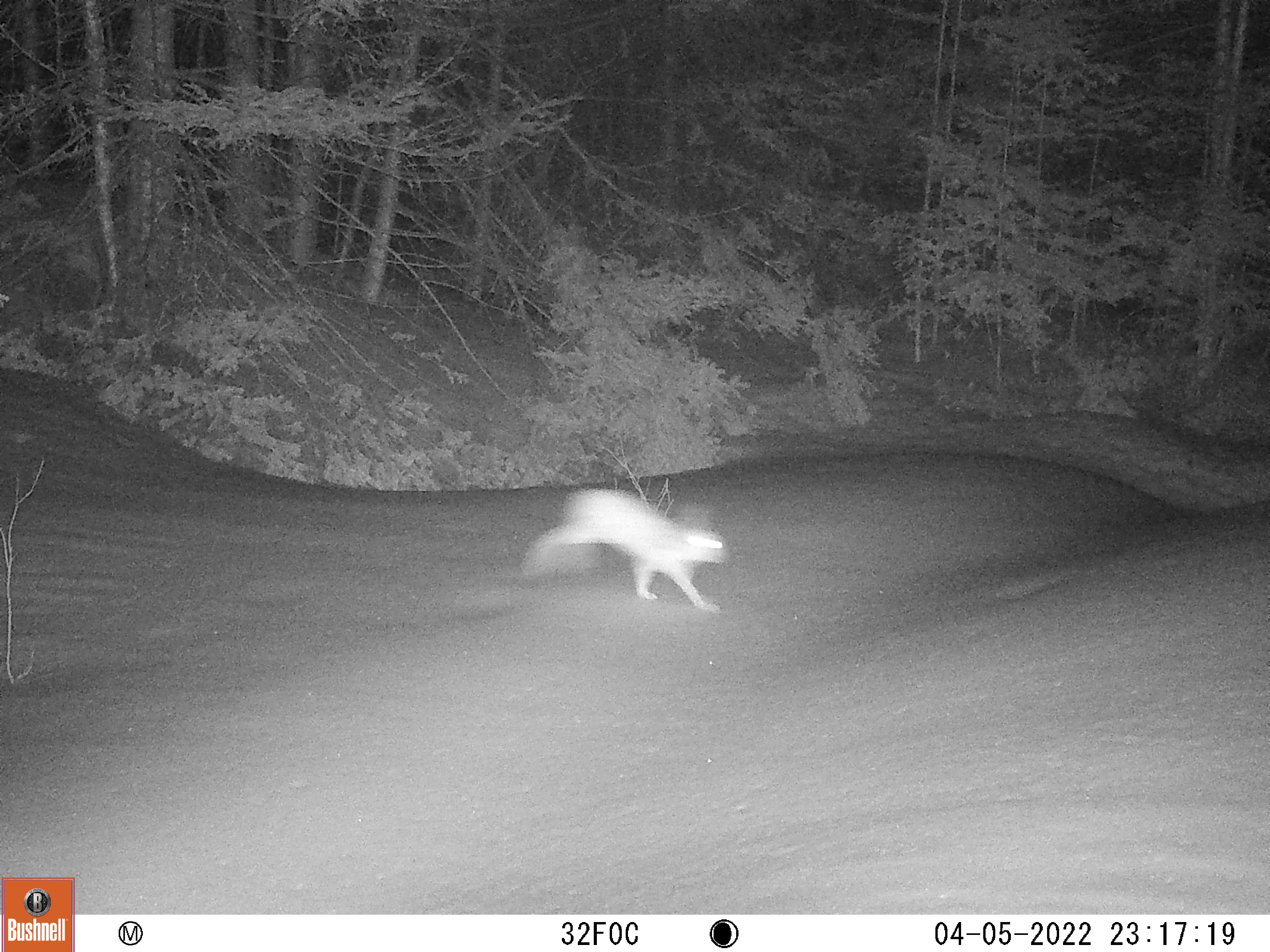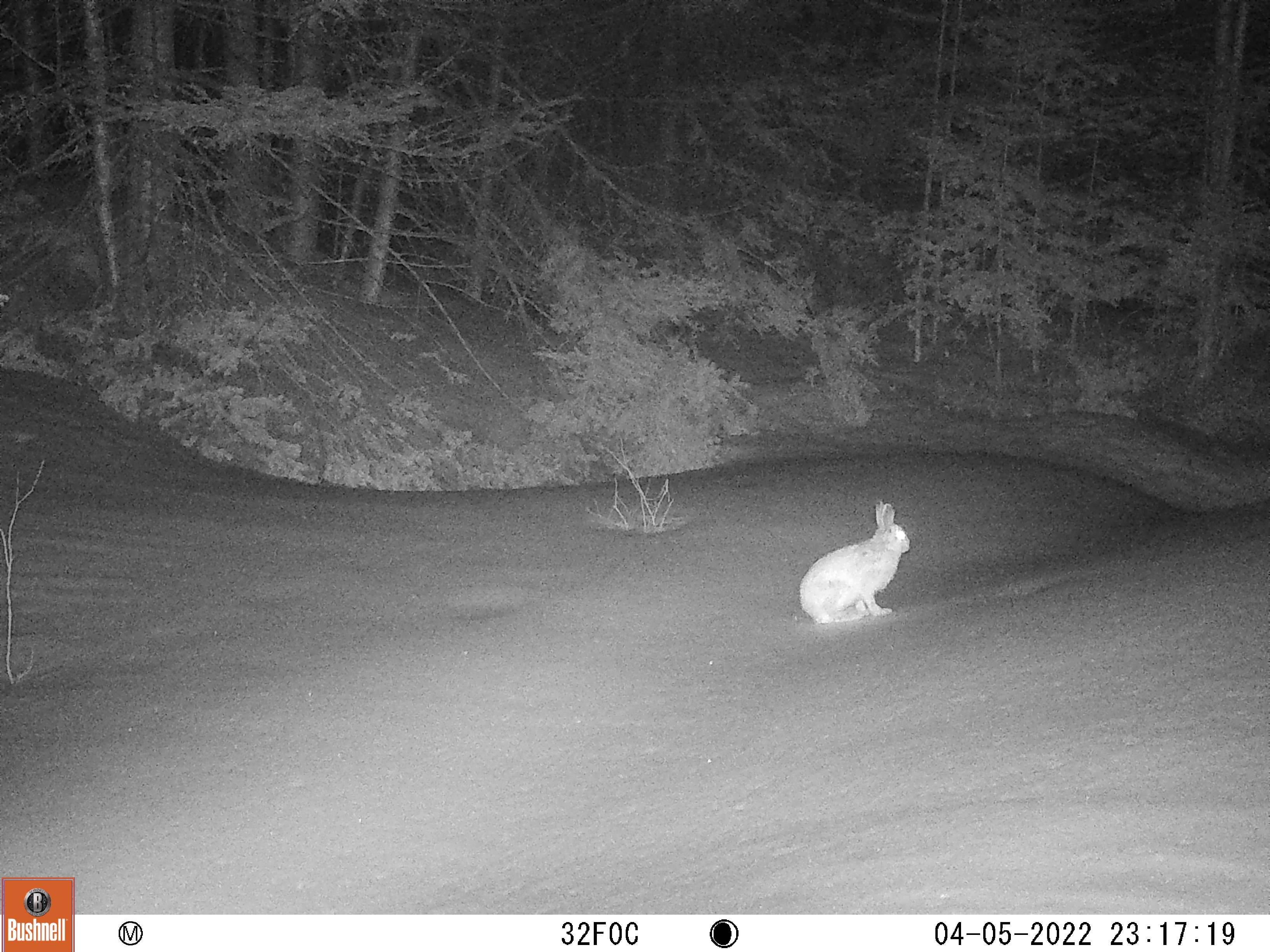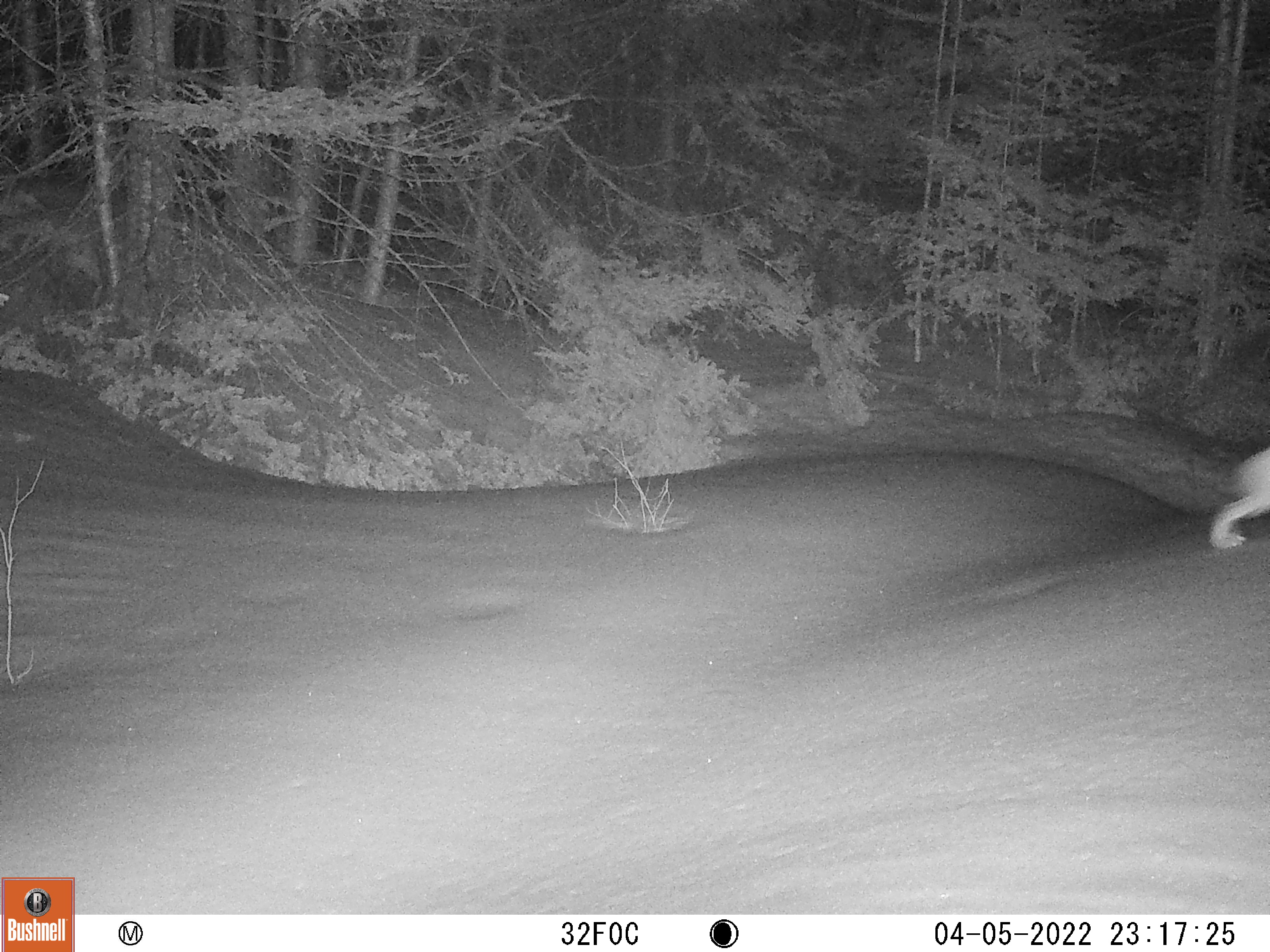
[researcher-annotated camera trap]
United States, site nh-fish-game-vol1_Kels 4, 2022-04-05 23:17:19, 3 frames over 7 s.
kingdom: Animalia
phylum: Chordata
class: Mammalia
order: Lagomorpha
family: Leporidae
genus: Lepus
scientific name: Lepus americanus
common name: snowshoe hare